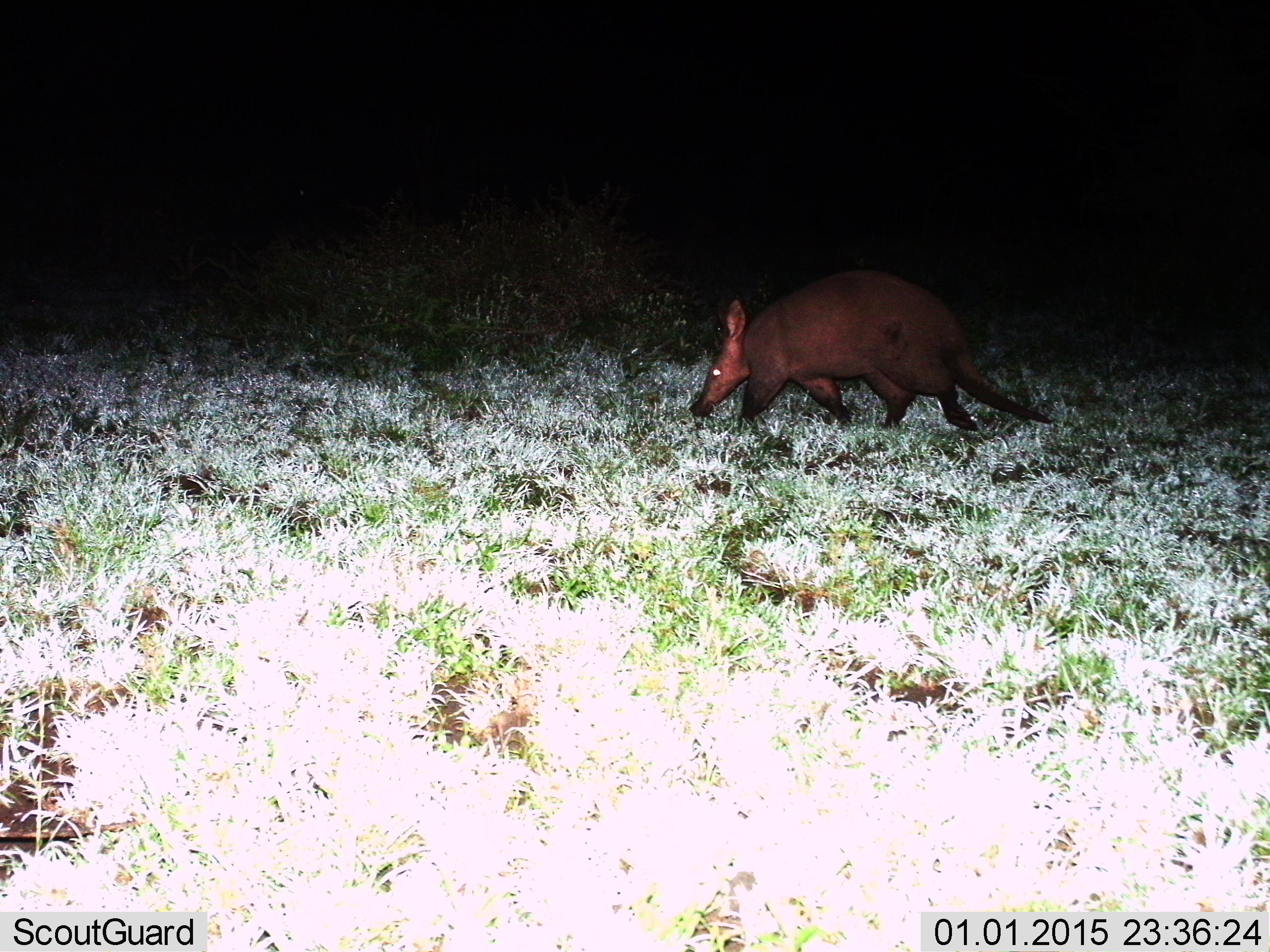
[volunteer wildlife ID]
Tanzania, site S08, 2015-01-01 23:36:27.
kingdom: Animalia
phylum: Chordata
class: Mammalia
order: Tubulidentata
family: Orycteropodidae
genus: Orycteropus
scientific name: Orycteropus afer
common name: aardvark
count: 1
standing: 0%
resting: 0%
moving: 100%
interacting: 0%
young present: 0%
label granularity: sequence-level